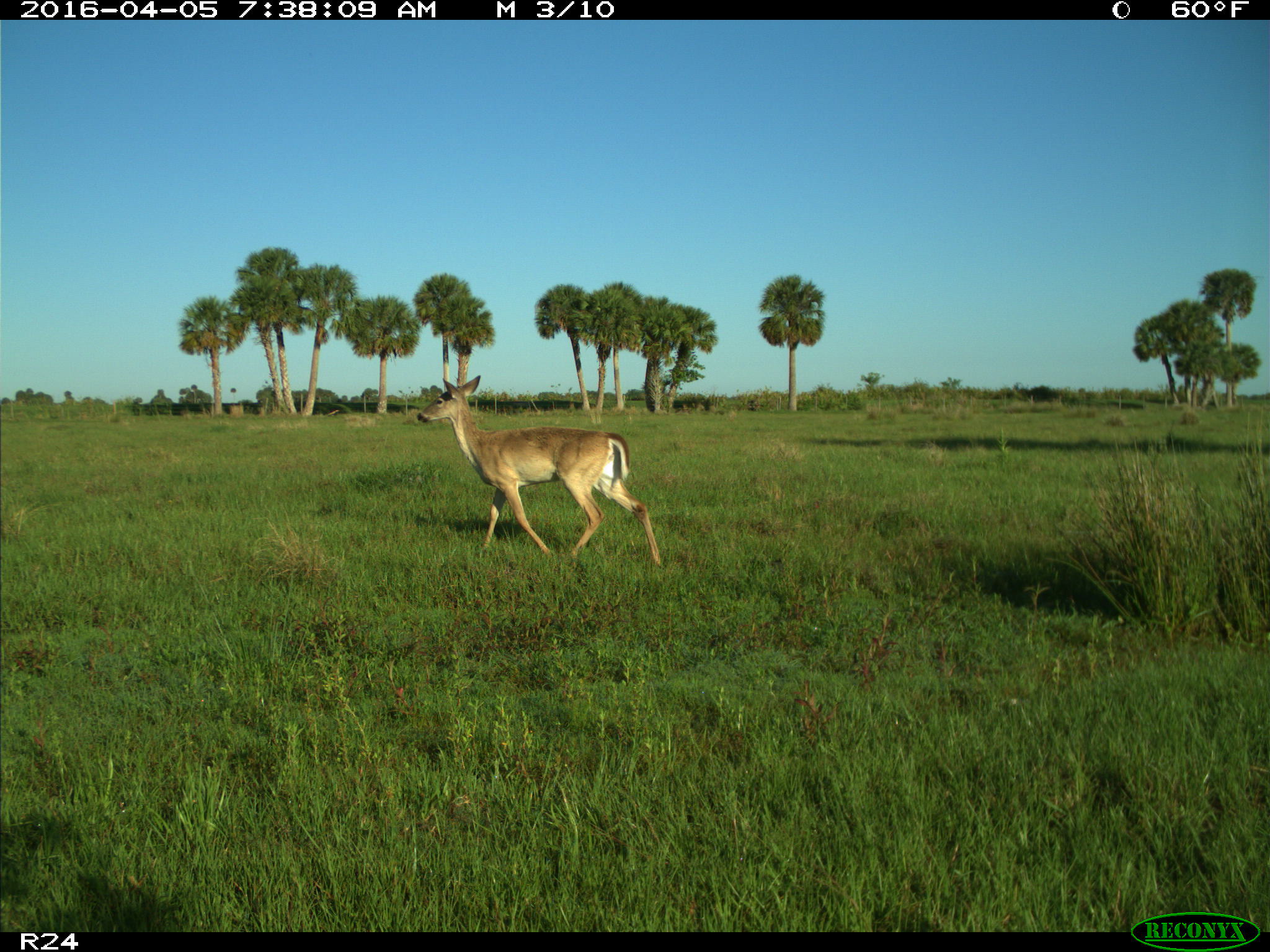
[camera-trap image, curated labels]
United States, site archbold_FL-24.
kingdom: Animalia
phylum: Chordata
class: Mammalia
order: Artiodactyla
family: Cervidae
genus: Odocoileus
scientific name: Odocoileus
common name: deer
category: unidentified deer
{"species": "unidentified deer (deer) (Odocoileus)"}